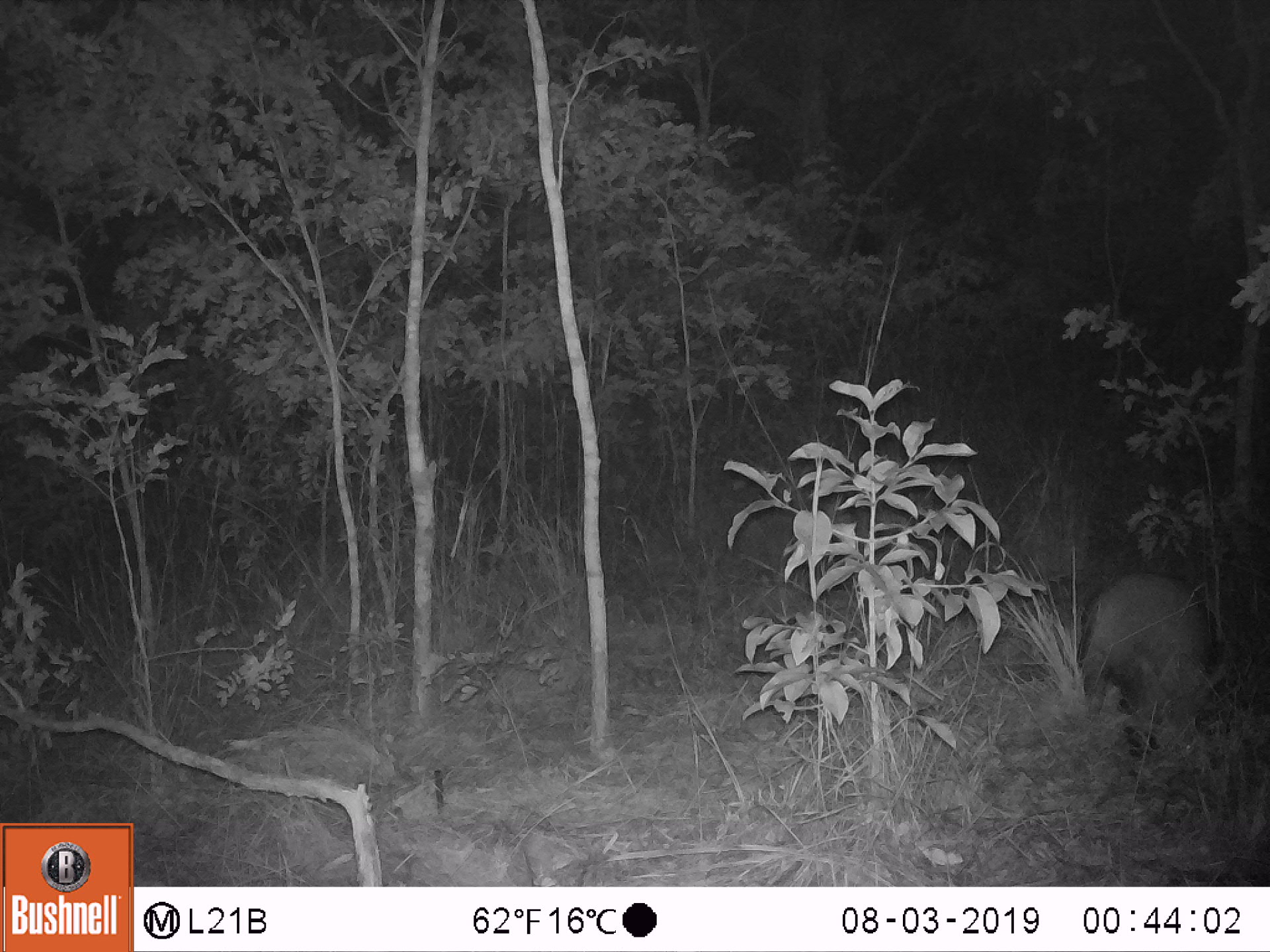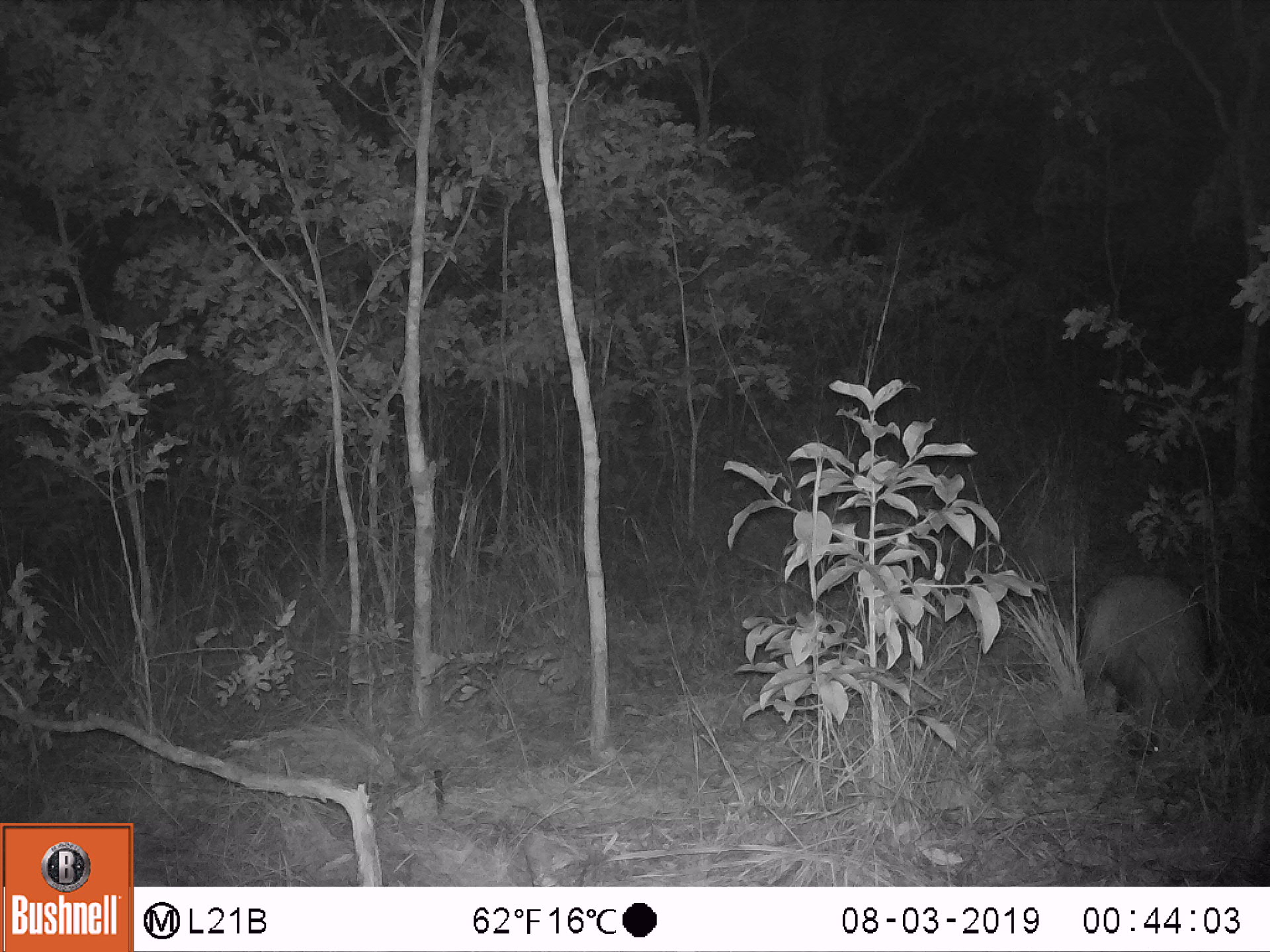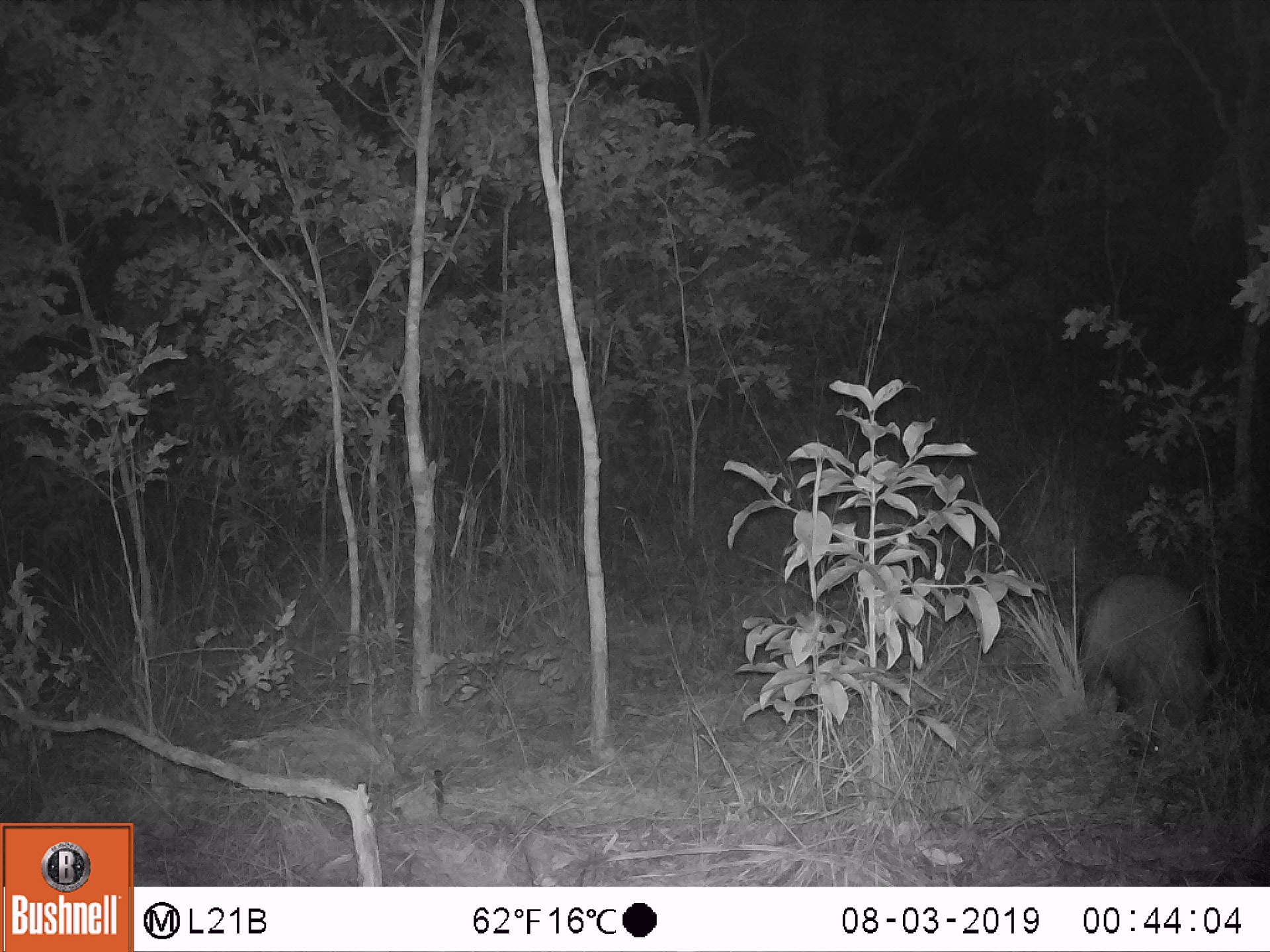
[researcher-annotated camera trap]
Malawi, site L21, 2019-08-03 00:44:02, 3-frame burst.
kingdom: Animalia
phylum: Chordata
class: Mammalia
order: Tubulidentata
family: Orycteropodidae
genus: Orycteropus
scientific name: Orycteropus afer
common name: aardvark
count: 1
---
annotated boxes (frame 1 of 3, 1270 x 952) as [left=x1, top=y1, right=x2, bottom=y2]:
aardvark: [left=1074, top=572, right=1212, bottom=771]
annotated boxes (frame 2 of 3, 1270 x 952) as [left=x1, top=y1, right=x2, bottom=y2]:
aardvark: [left=1074, top=572, right=1217, bottom=771]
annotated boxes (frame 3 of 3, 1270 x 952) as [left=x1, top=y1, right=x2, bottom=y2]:
aardvark: [left=1072, top=569, right=1217, bottom=771]